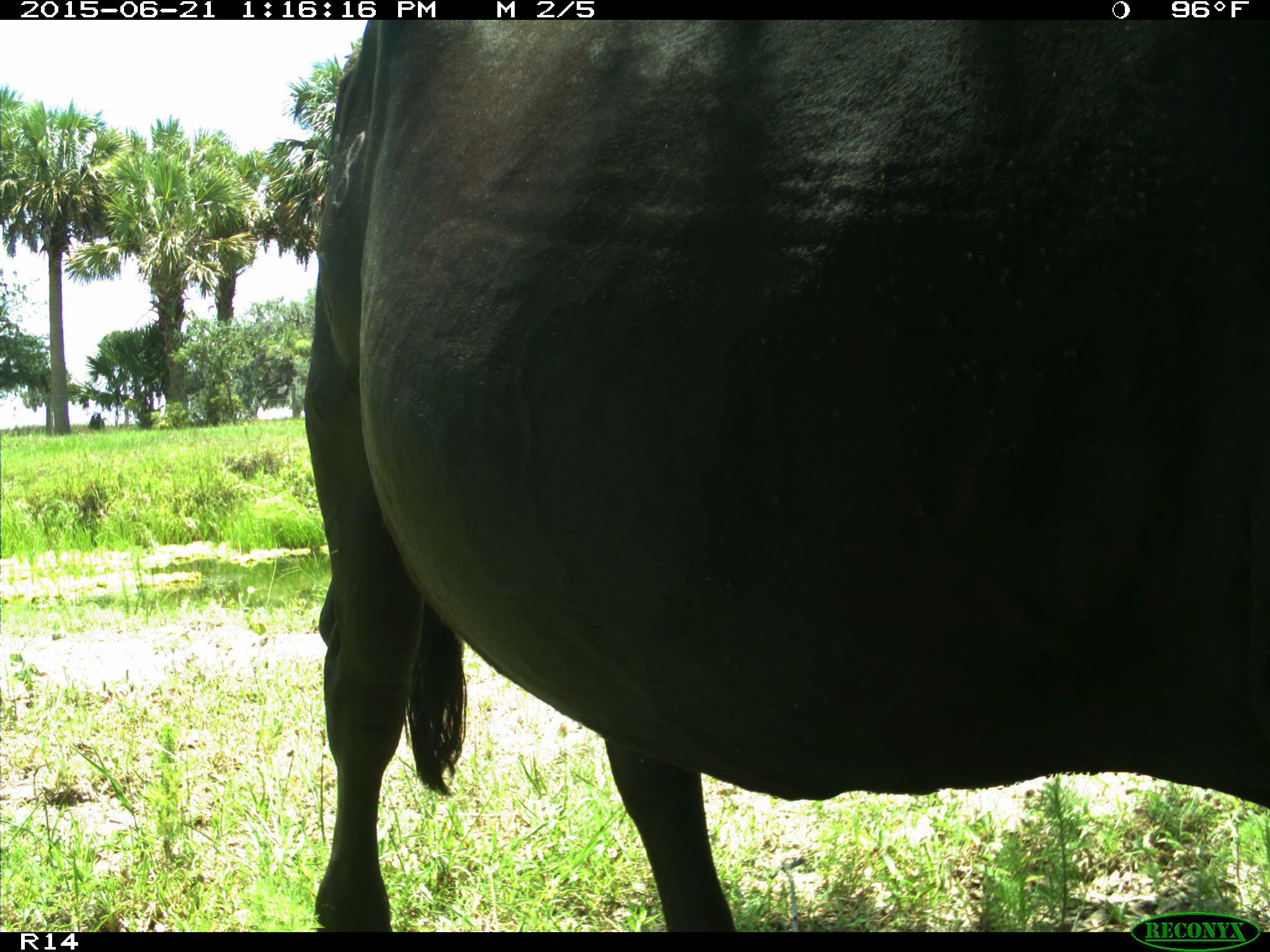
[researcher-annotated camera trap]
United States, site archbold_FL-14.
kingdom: Animalia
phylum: Chordata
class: Mammalia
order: Artiodactyla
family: Bovidae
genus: Bos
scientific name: Bos taurus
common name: domestic cow